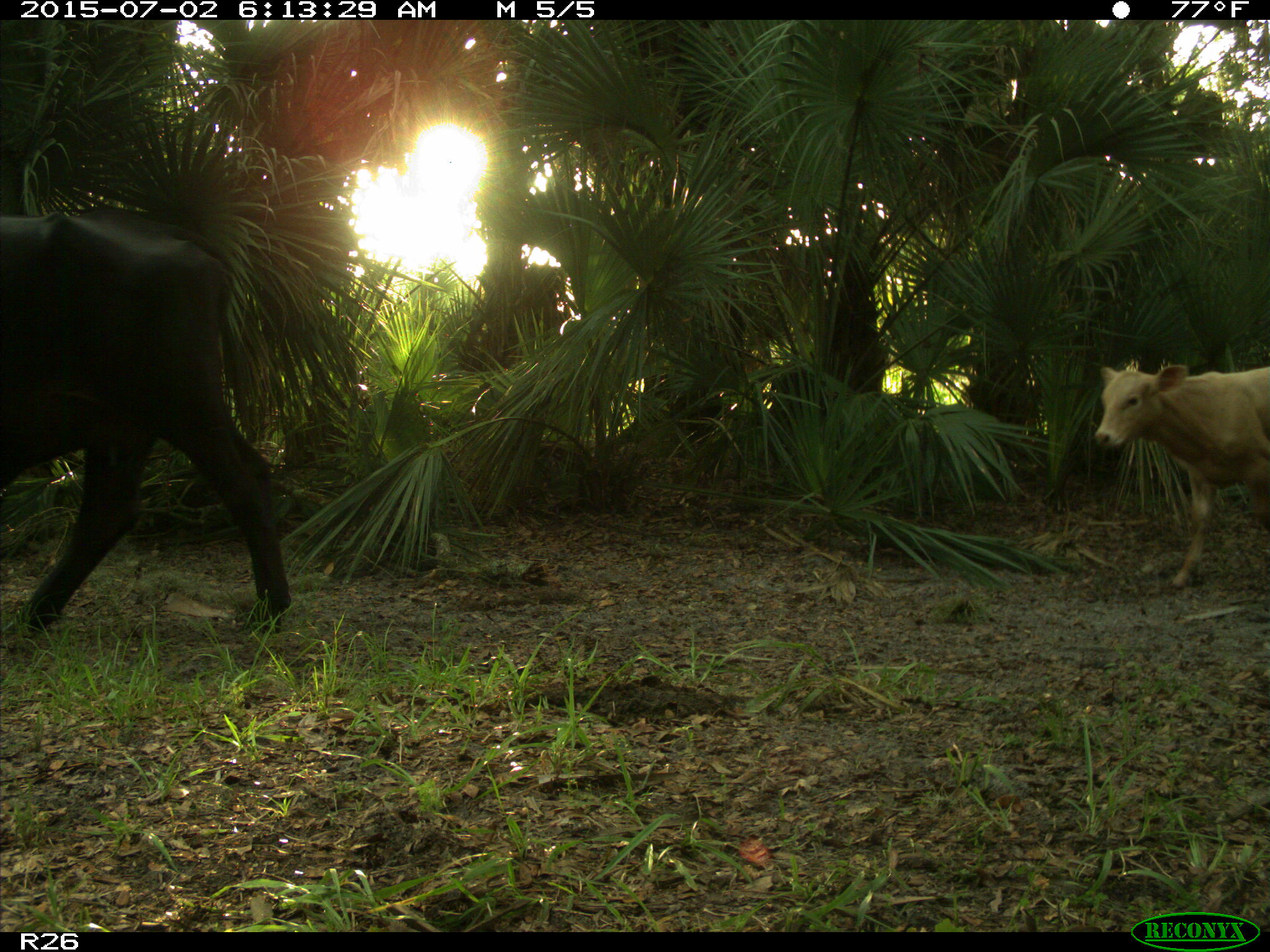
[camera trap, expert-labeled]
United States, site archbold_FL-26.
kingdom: Animalia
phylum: Chordata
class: Mammalia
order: Artiodactyla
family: Bovidae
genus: Bos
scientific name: Bos taurus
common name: domestic cow